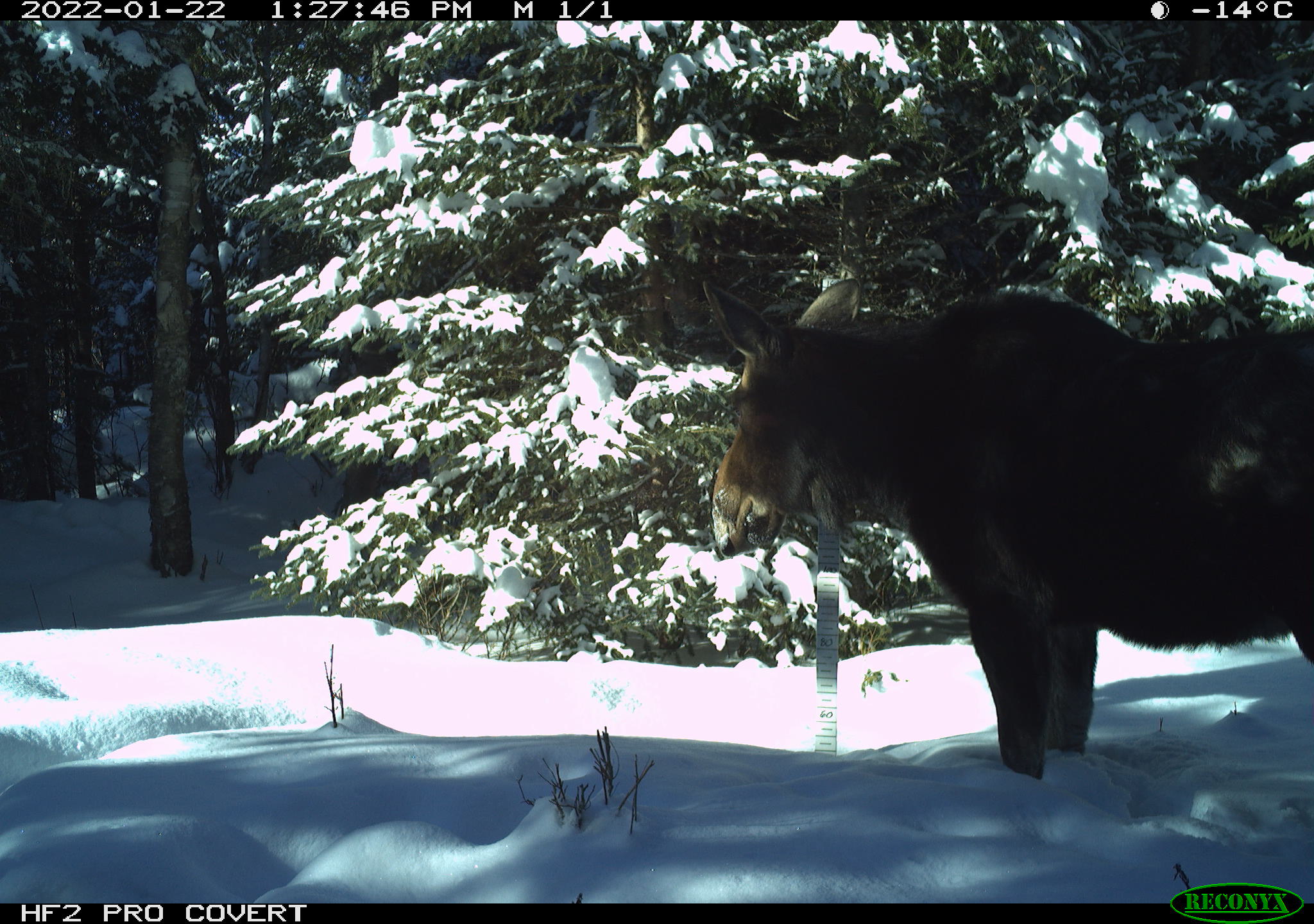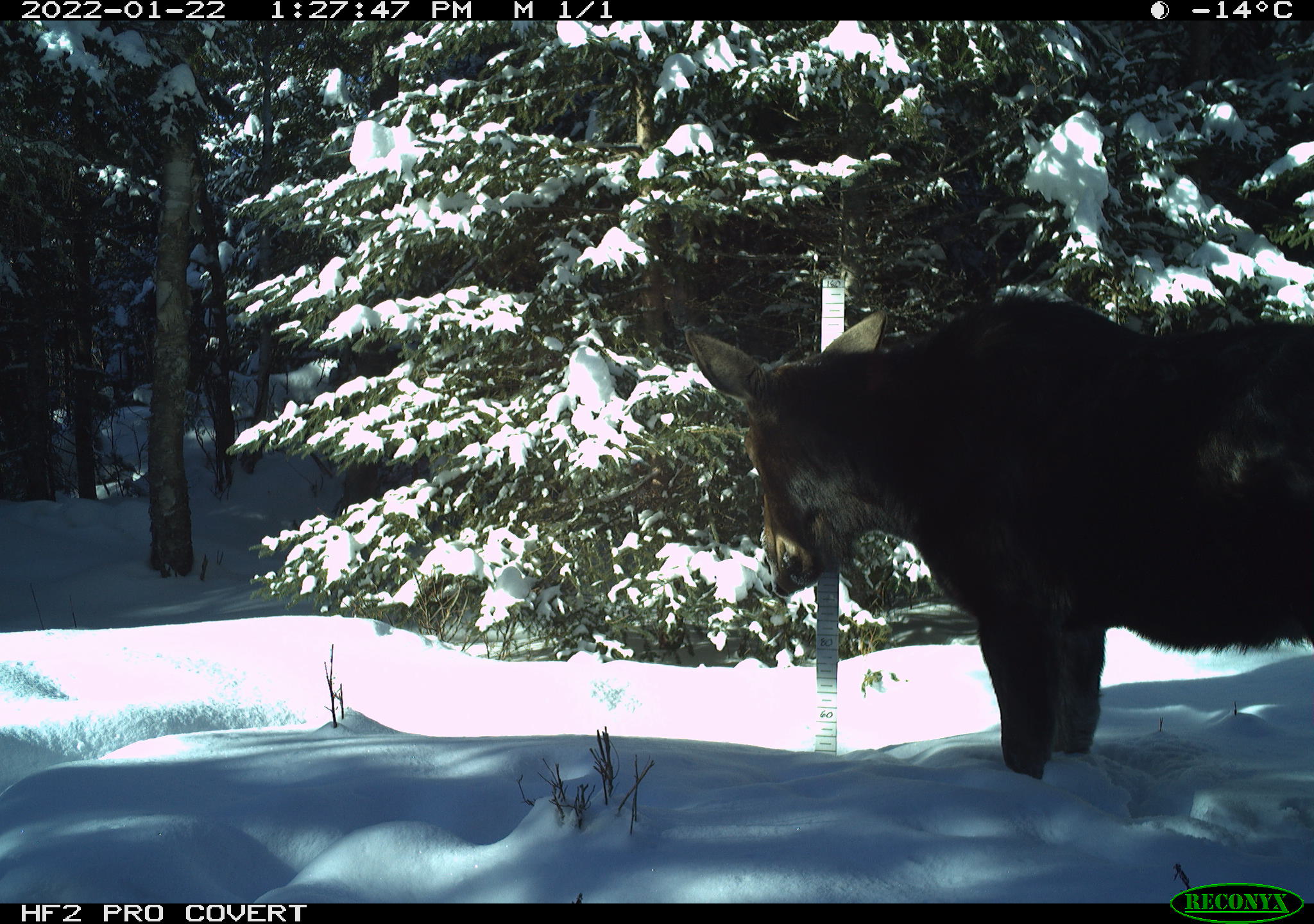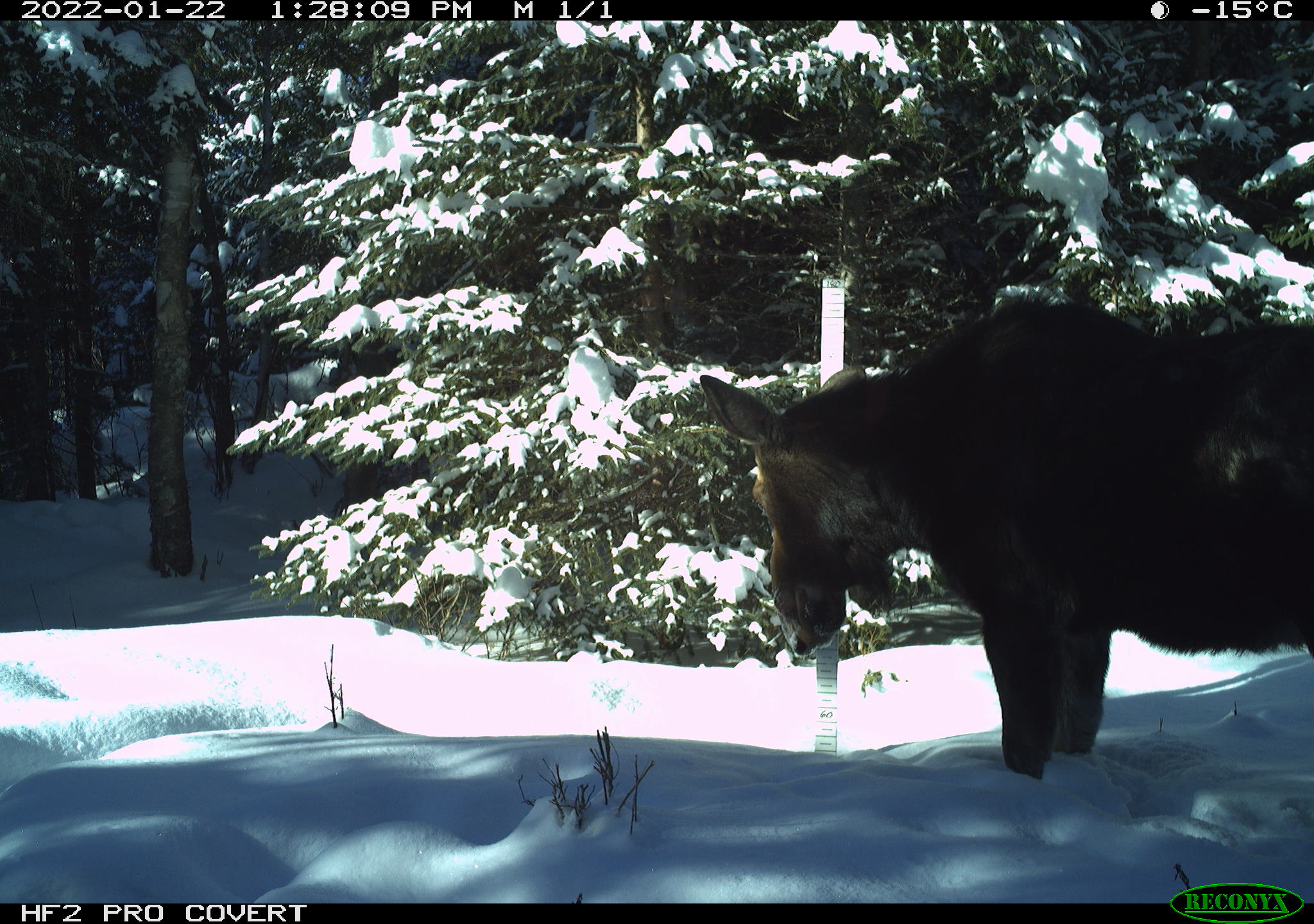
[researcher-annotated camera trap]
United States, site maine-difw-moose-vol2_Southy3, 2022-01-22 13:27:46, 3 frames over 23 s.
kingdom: Animalia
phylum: Chordata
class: Mammalia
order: Artiodactyla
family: Cervidae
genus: Alces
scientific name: Alces alces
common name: moose